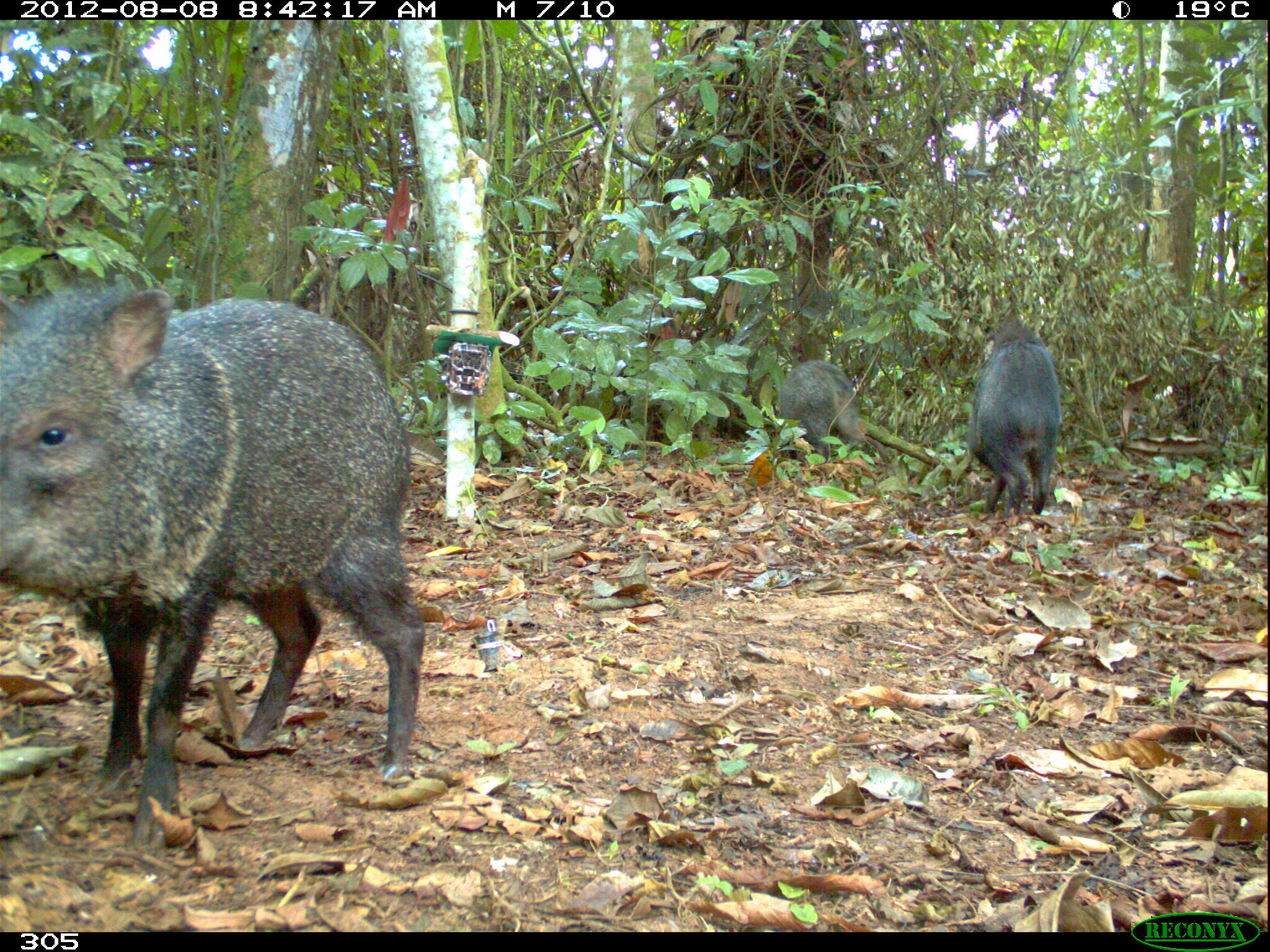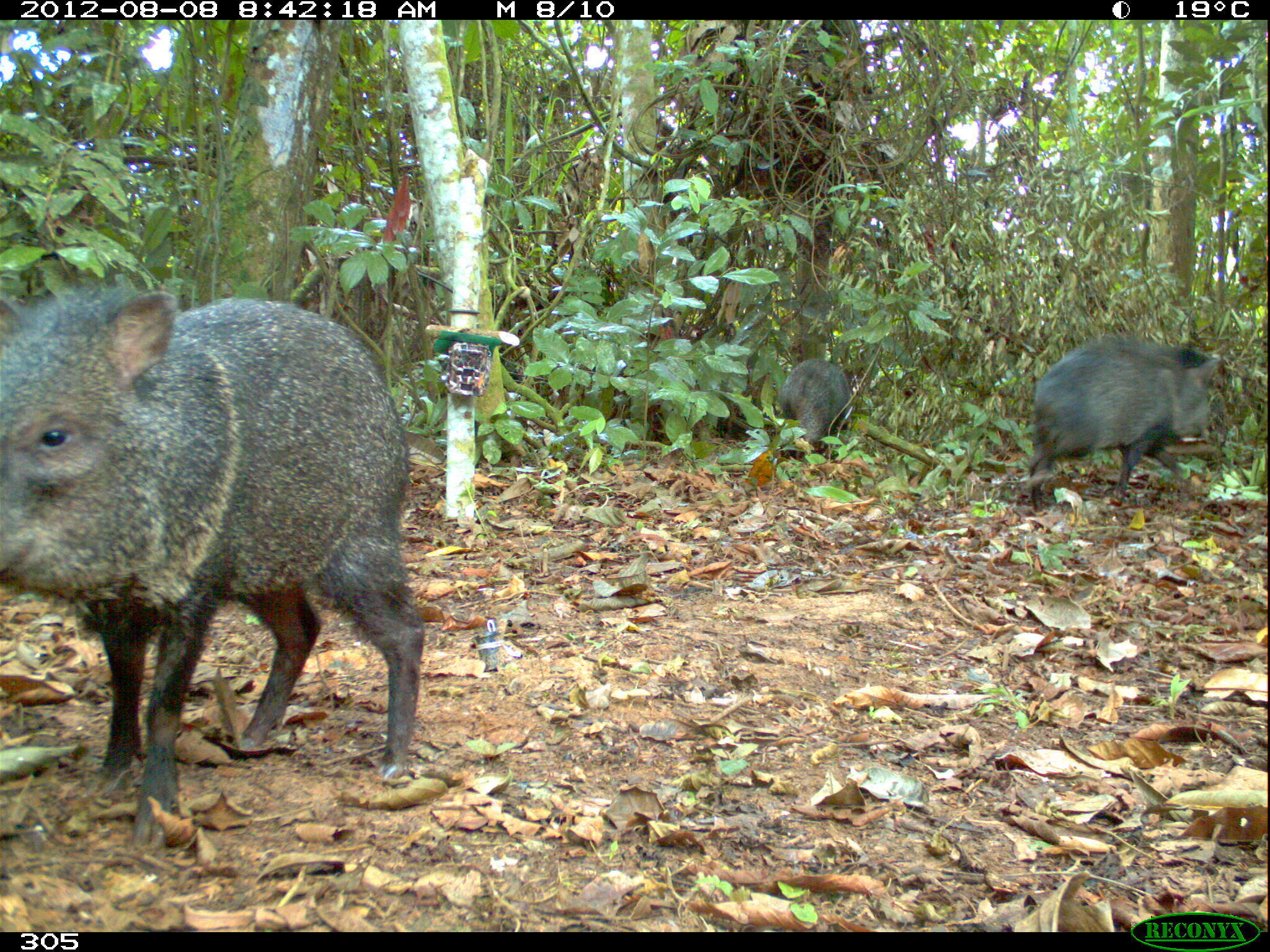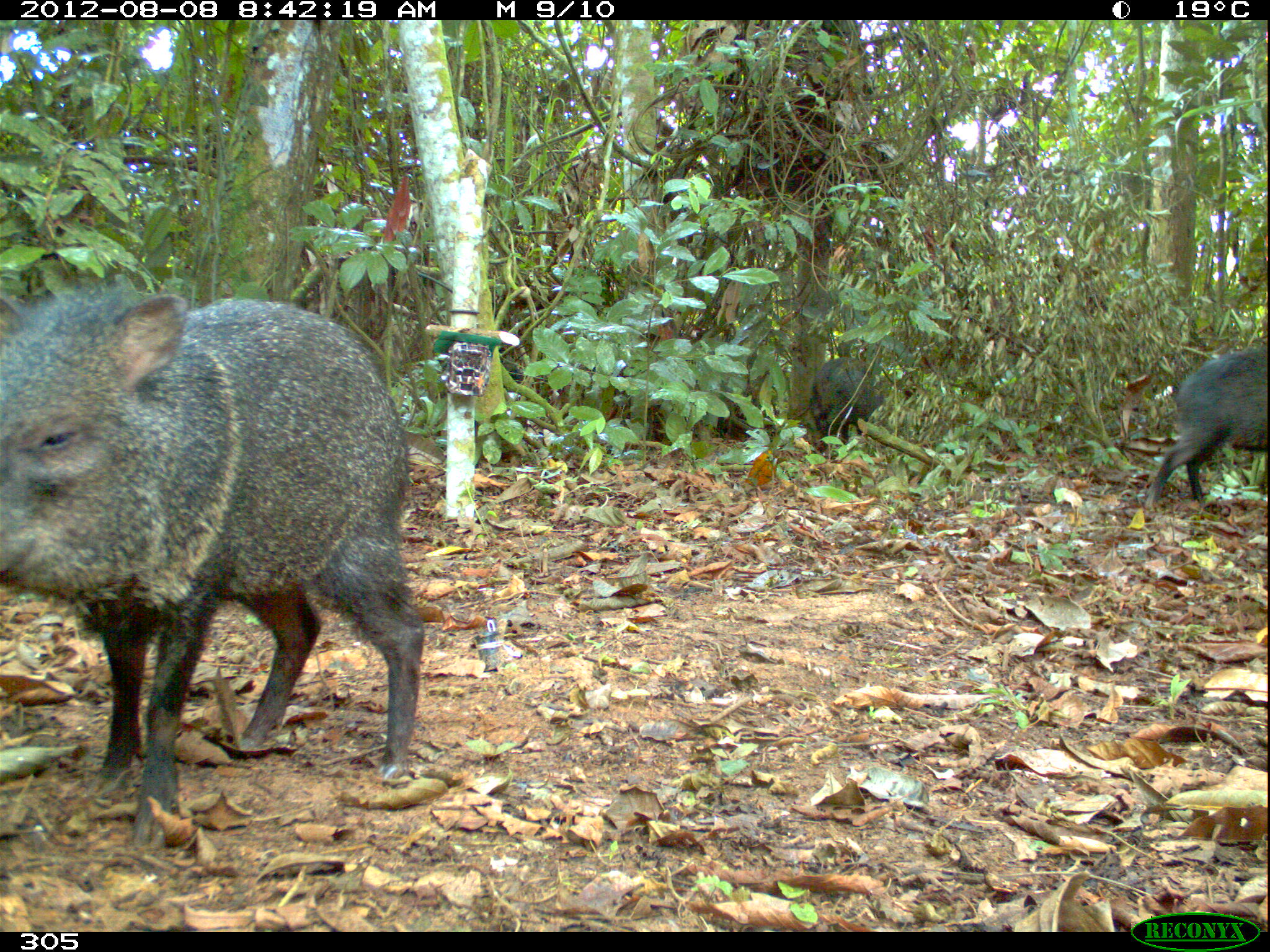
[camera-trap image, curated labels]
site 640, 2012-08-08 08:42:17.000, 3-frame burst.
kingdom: Animalia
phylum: Chordata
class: Mammalia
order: Artiodactyla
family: Tayassuidae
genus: Pecari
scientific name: Pecari tajacu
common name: collared peccary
Pecari tajacu (collared peccary).